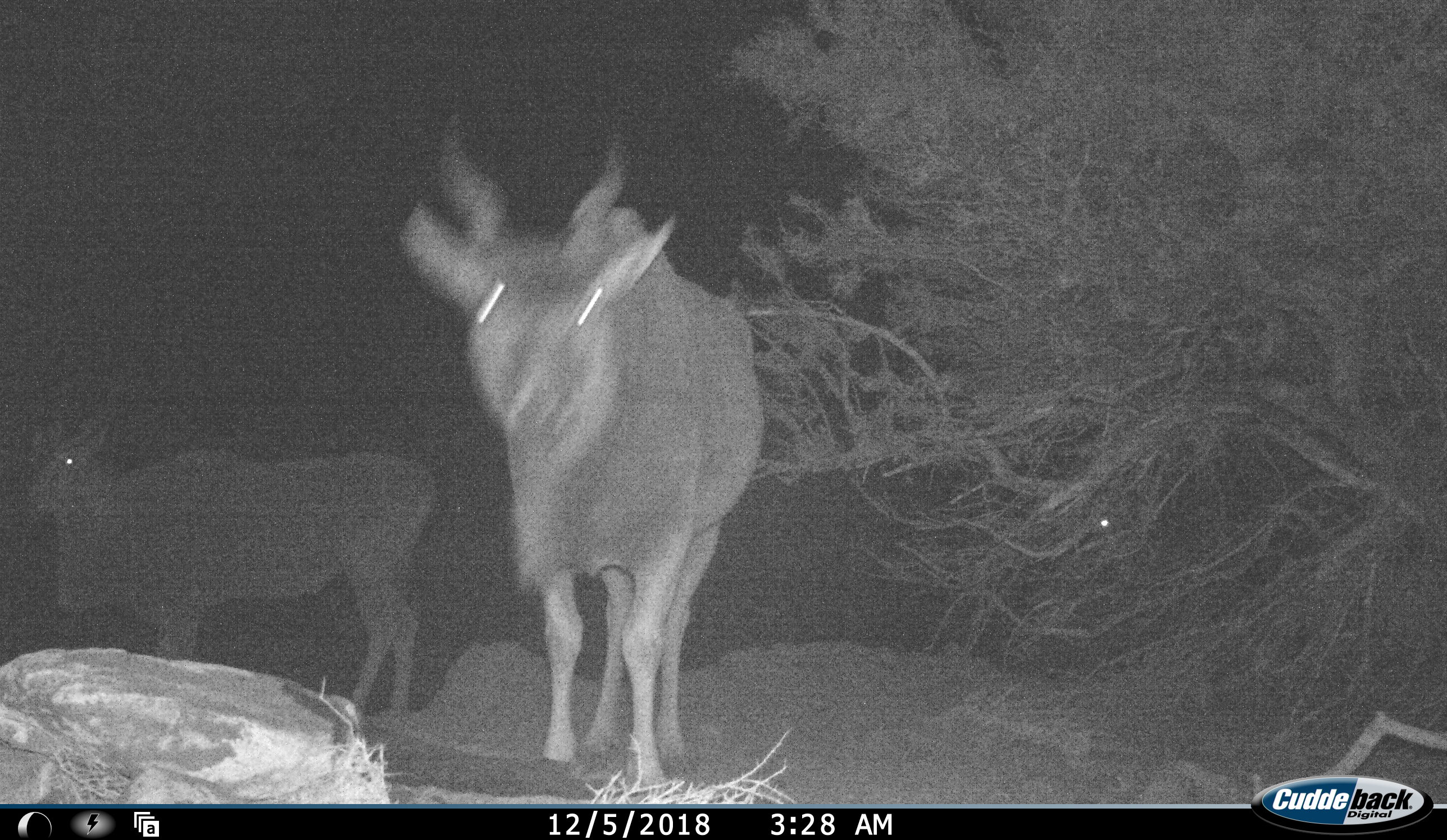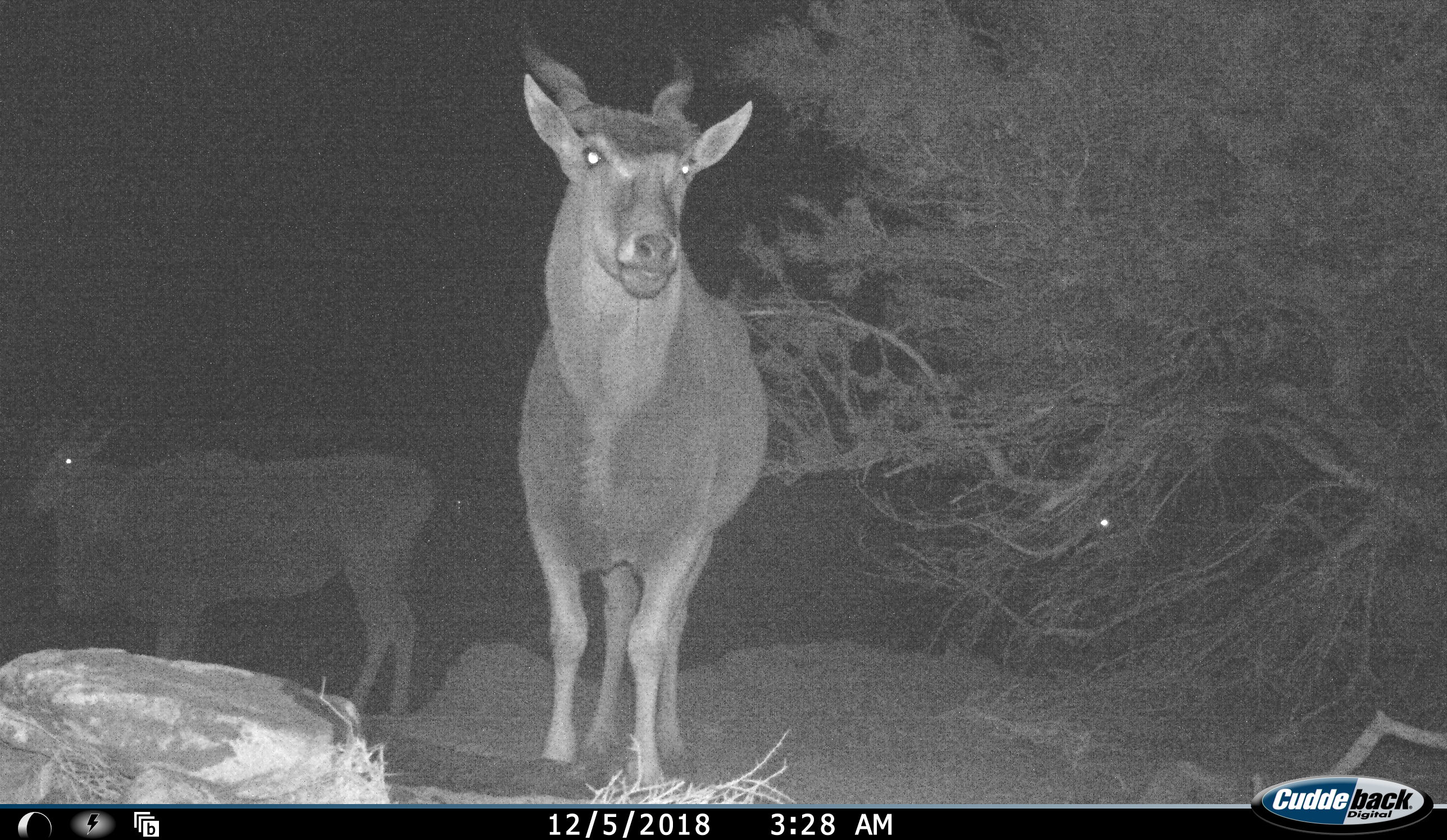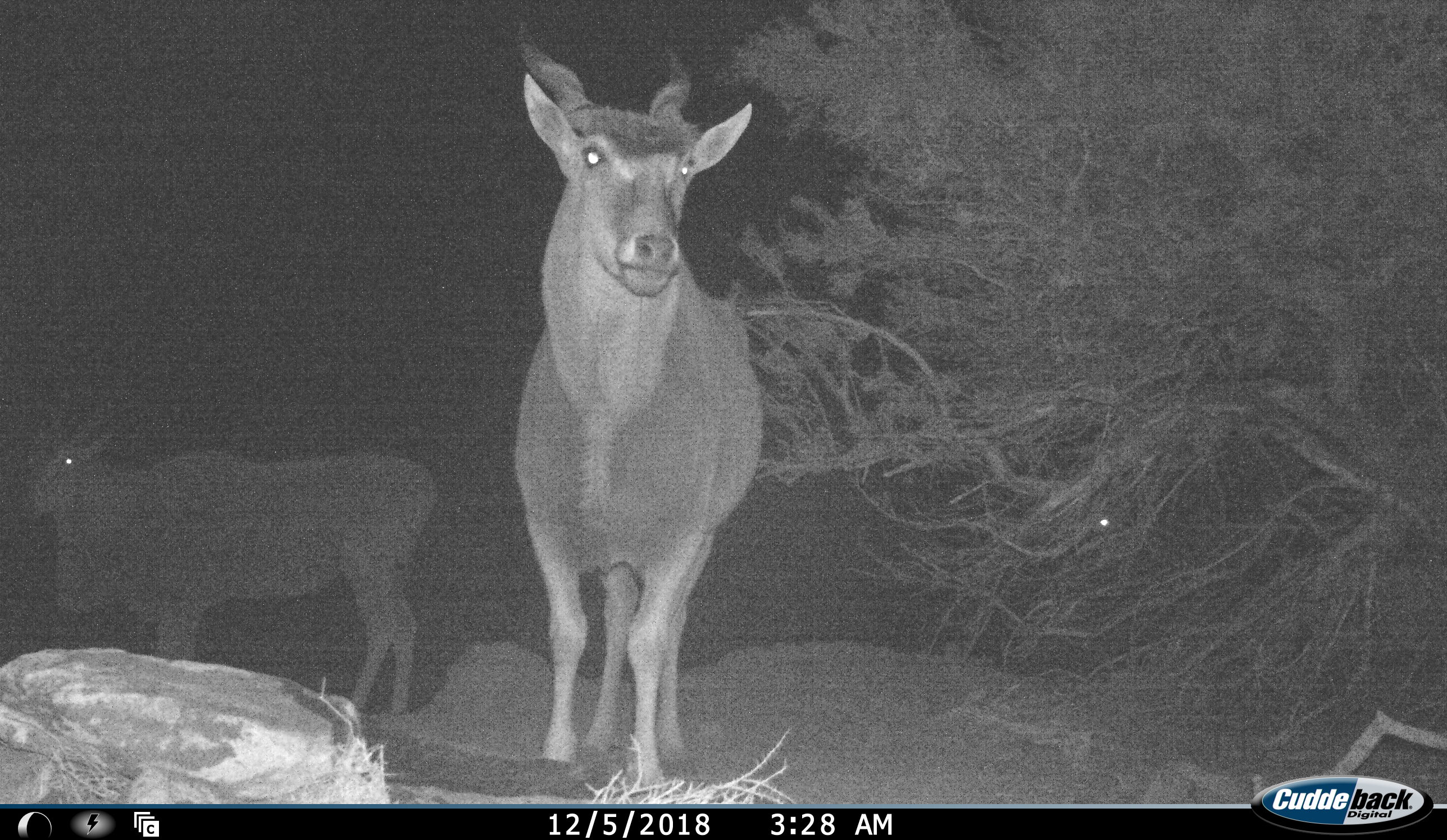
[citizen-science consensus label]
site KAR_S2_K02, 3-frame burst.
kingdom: Animalia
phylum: Chordata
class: Mammalia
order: Artiodactyla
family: Bovidae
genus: Tragelaphus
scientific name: Tragelaphus oryx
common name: eland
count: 2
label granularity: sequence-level